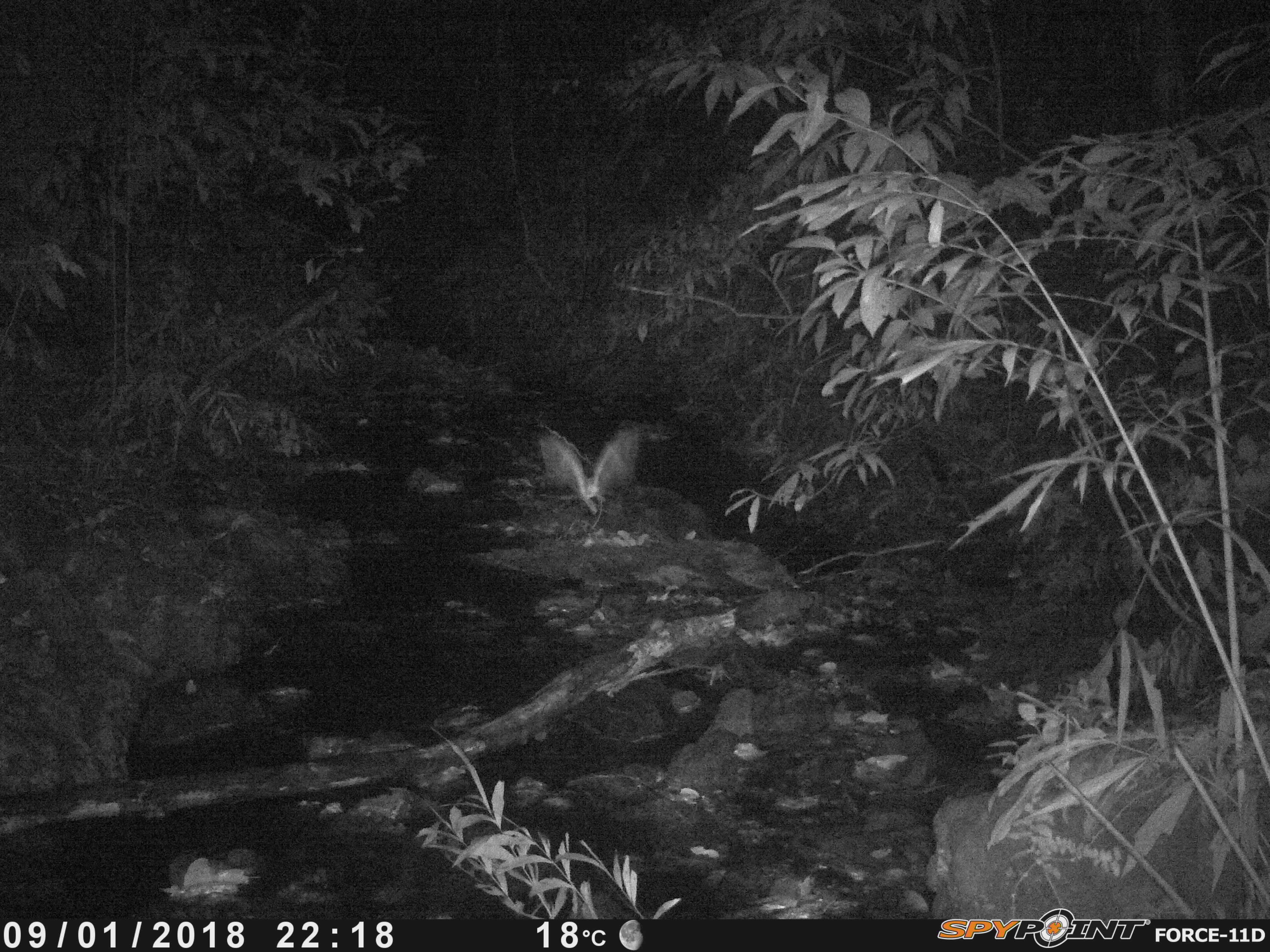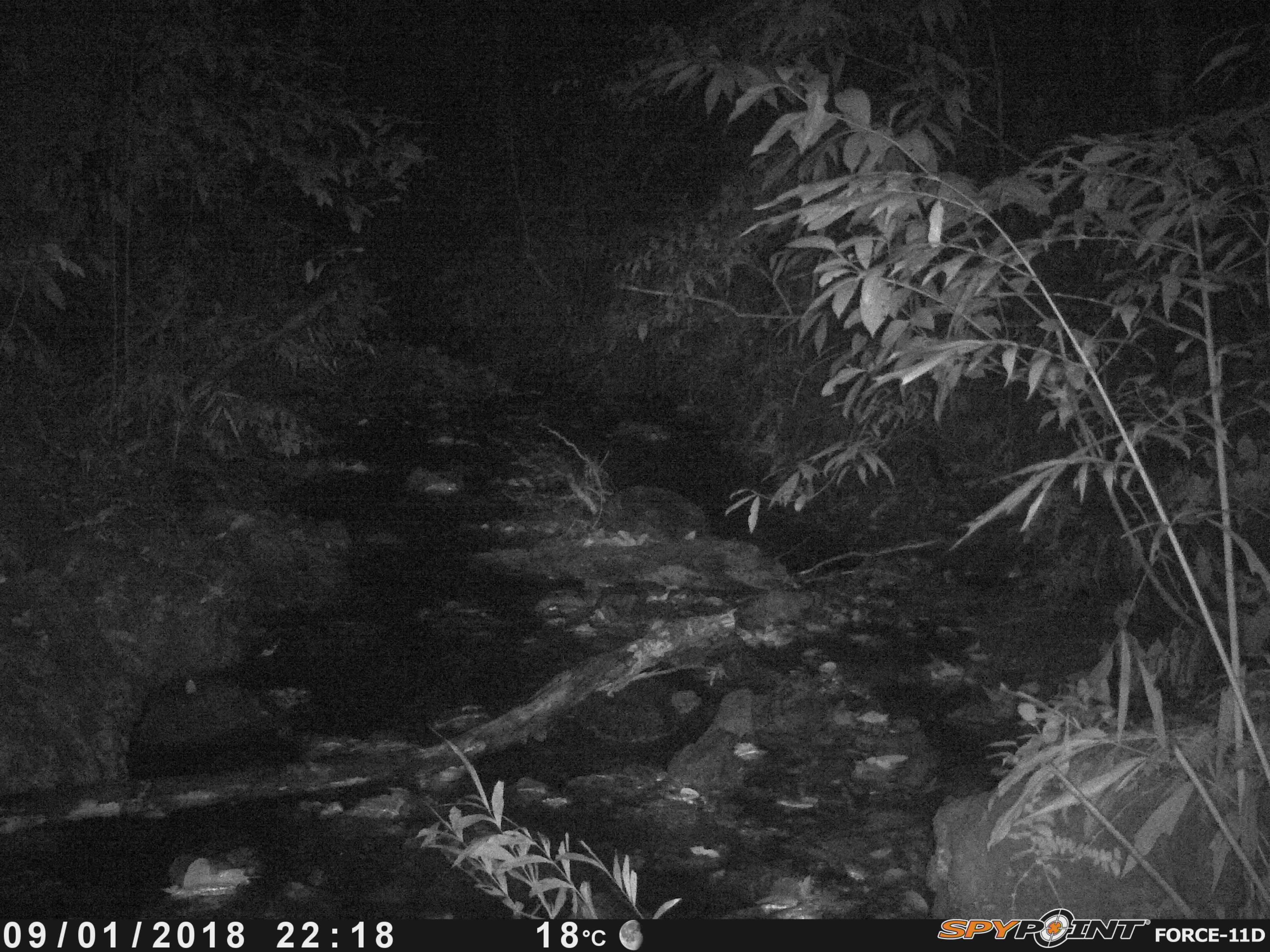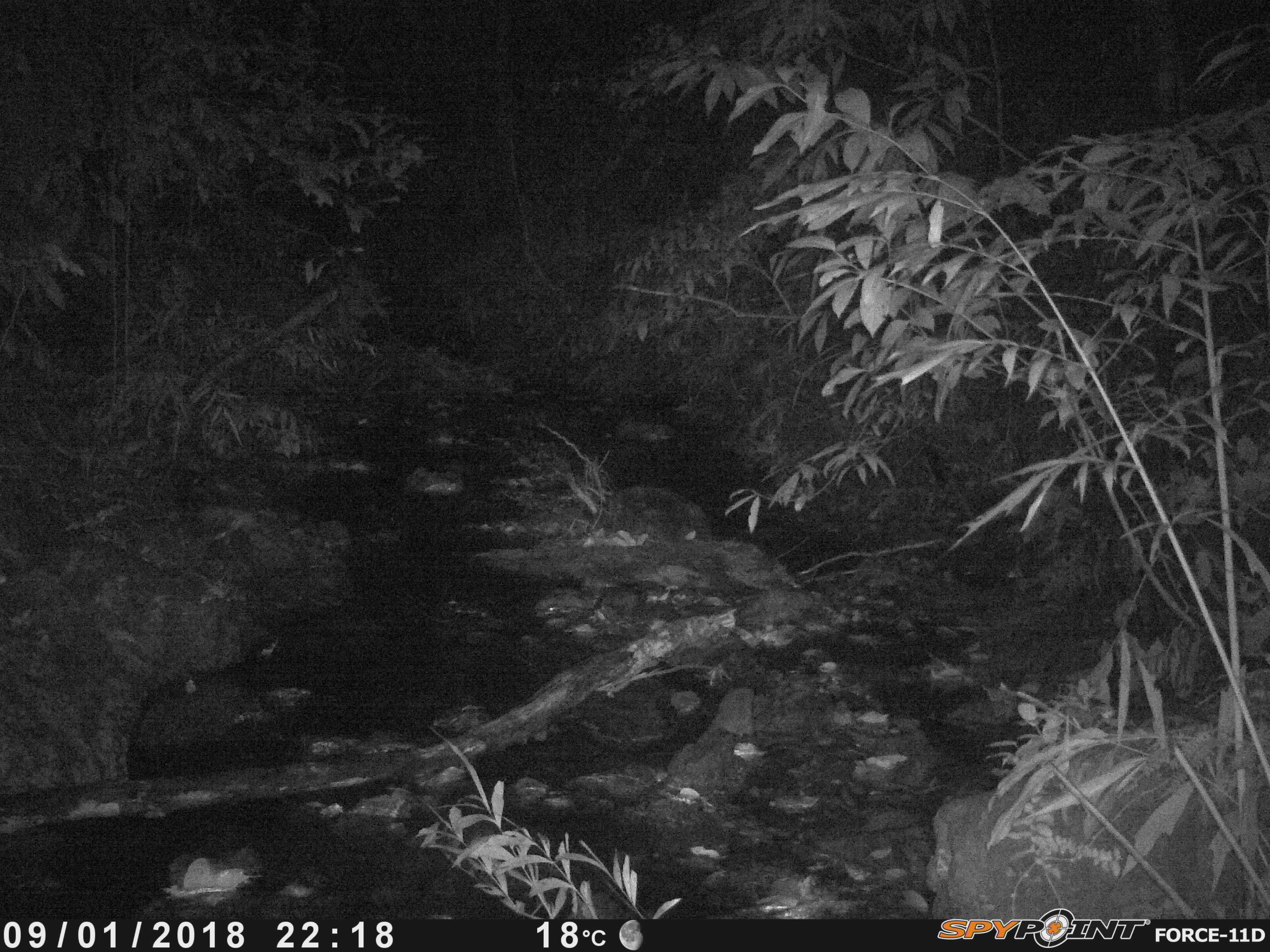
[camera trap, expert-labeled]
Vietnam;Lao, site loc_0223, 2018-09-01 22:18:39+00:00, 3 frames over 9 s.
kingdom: Animalia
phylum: Arthropoda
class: Insecta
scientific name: Insecta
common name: insect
Insect (Insecta). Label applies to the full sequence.